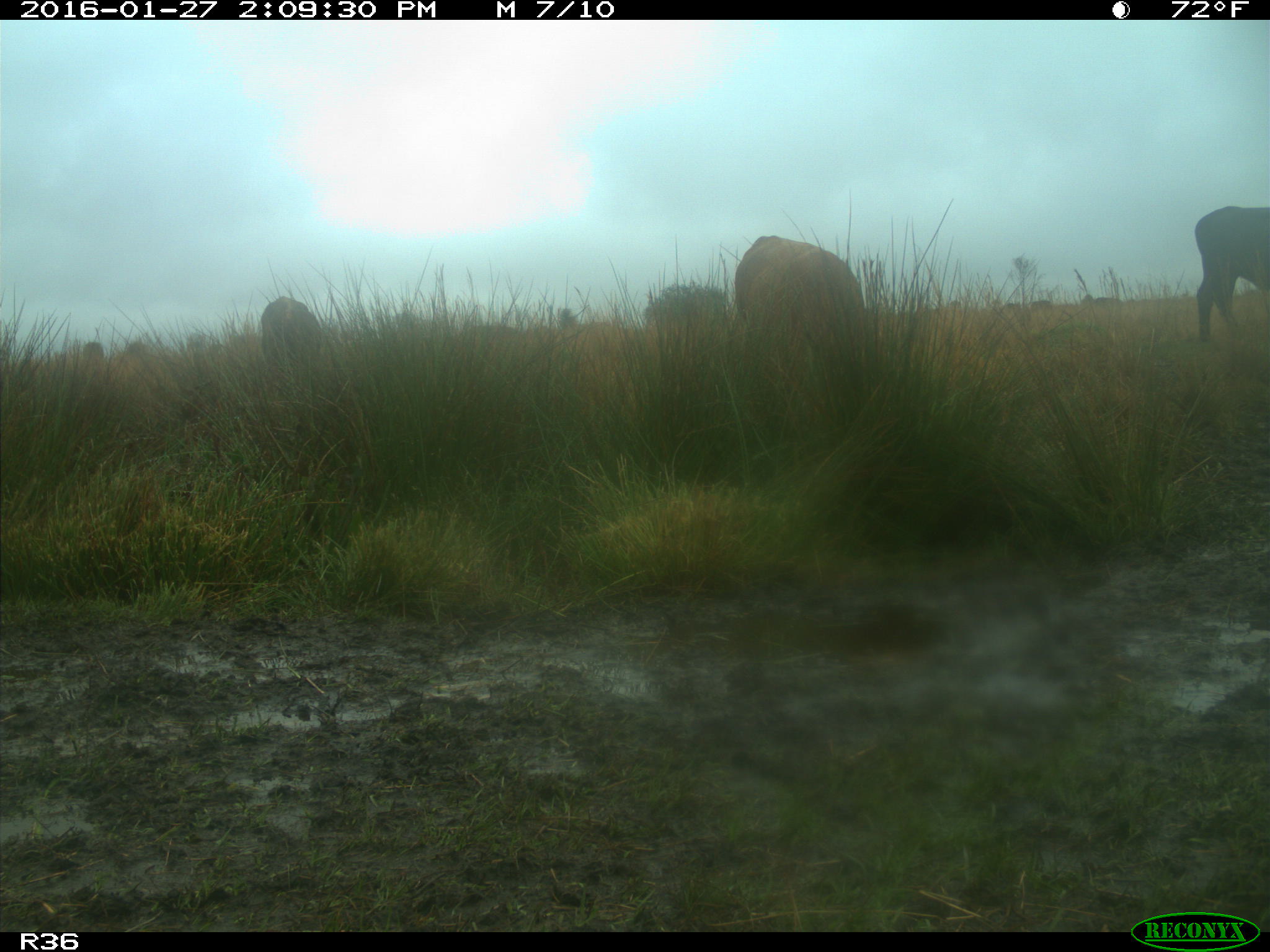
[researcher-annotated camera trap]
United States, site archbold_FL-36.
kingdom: Animalia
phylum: Chordata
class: Mammalia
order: Artiodactyla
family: Bovidae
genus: Bos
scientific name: Bos taurus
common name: domestic cow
Bos taurus (domestic cow).